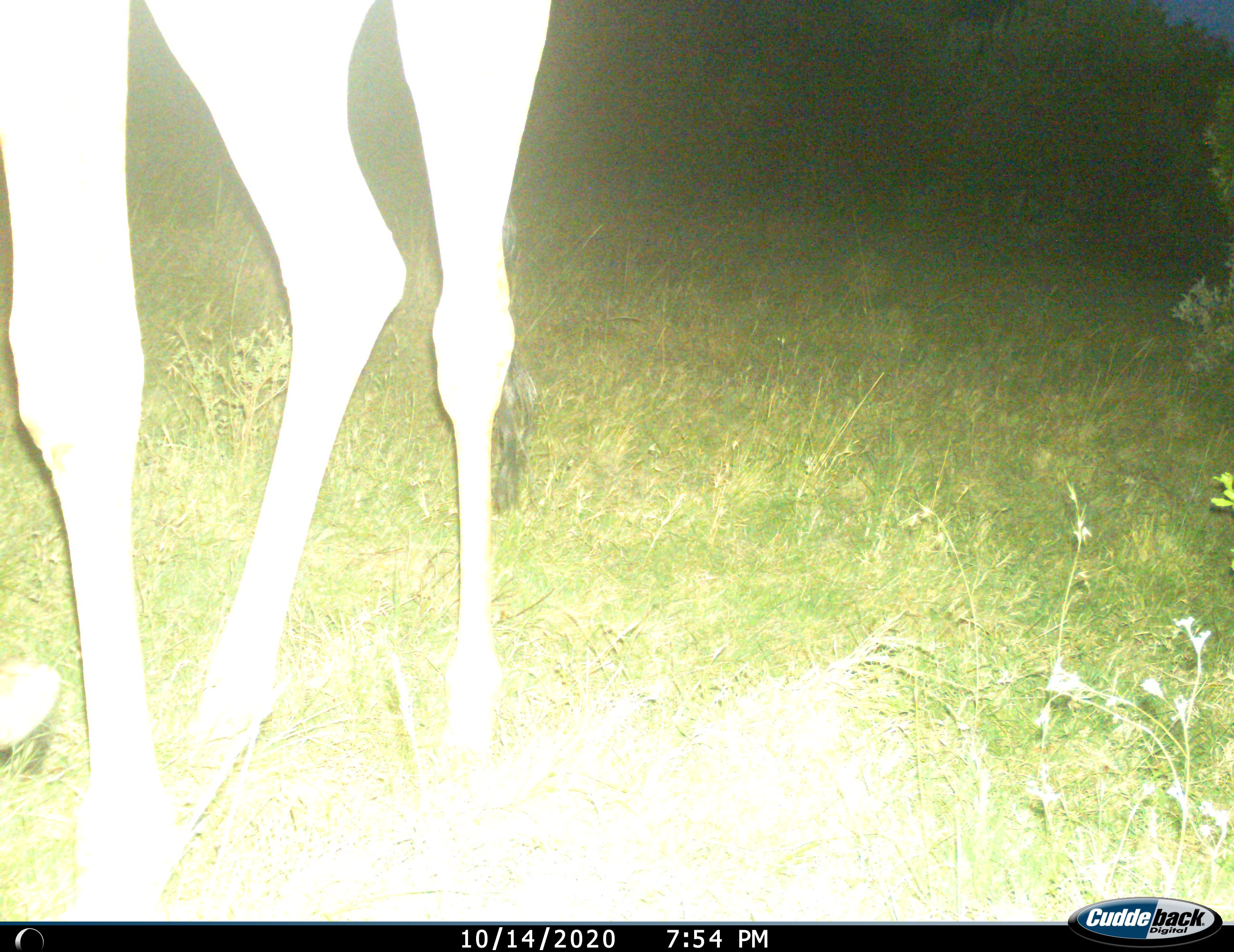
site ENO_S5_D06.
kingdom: Animalia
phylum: Chordata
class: Mammalia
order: Artiodactyla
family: Giraffidae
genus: Giraffa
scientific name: Giraffa camelopardalis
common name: giraffe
Giraffe (Giraffa camelopardalis), count 1. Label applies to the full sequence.